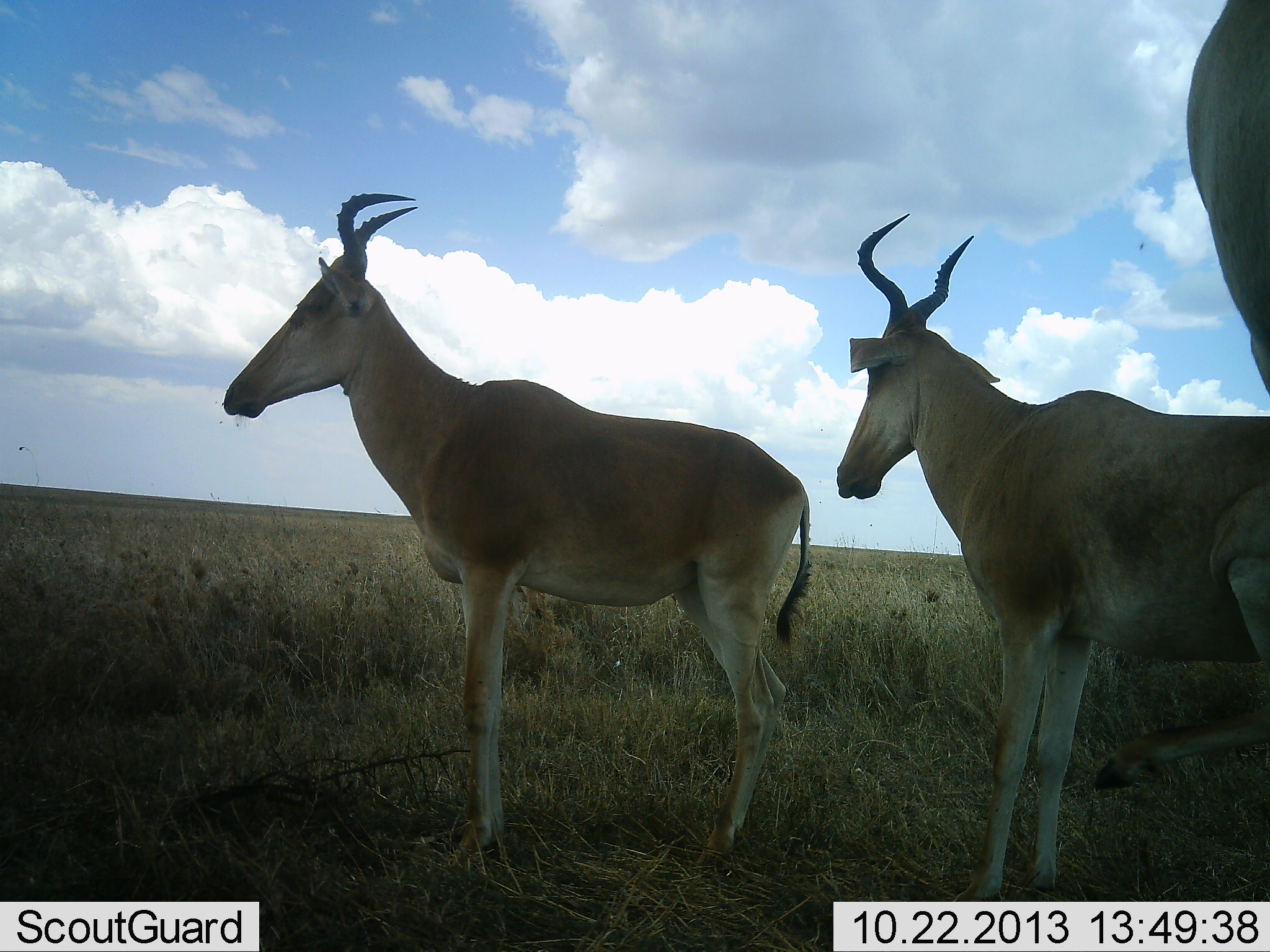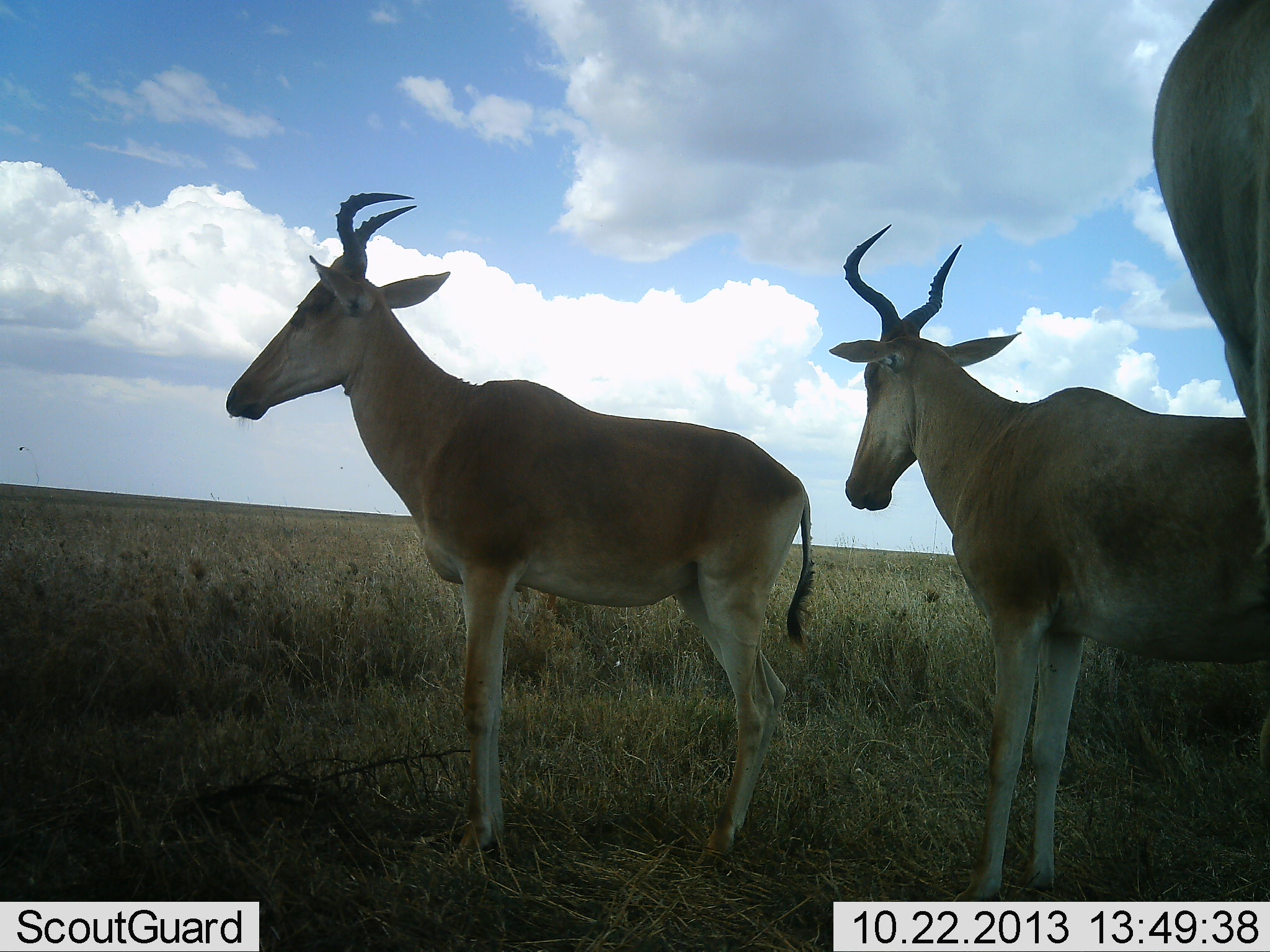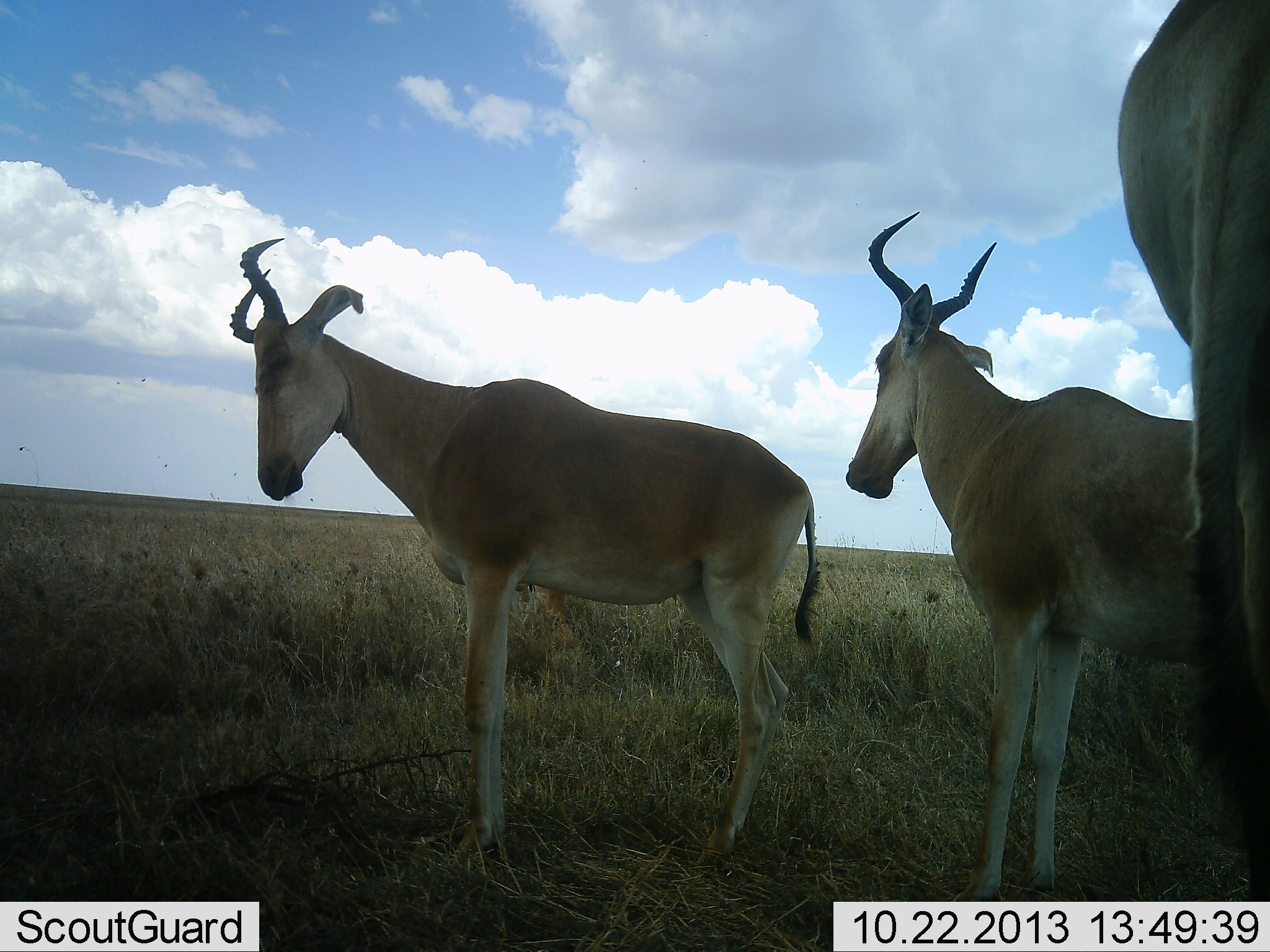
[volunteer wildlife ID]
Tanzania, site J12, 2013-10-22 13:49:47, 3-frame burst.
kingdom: Animalia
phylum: Chordata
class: Mammalia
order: Artiodactyla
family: Bovidae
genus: Alcelaphus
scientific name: Alcelaphus buselaphus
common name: hartebeest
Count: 3.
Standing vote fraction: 92%.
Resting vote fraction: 4%.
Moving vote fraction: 4%.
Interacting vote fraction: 0%.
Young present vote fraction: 0%.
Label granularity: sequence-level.